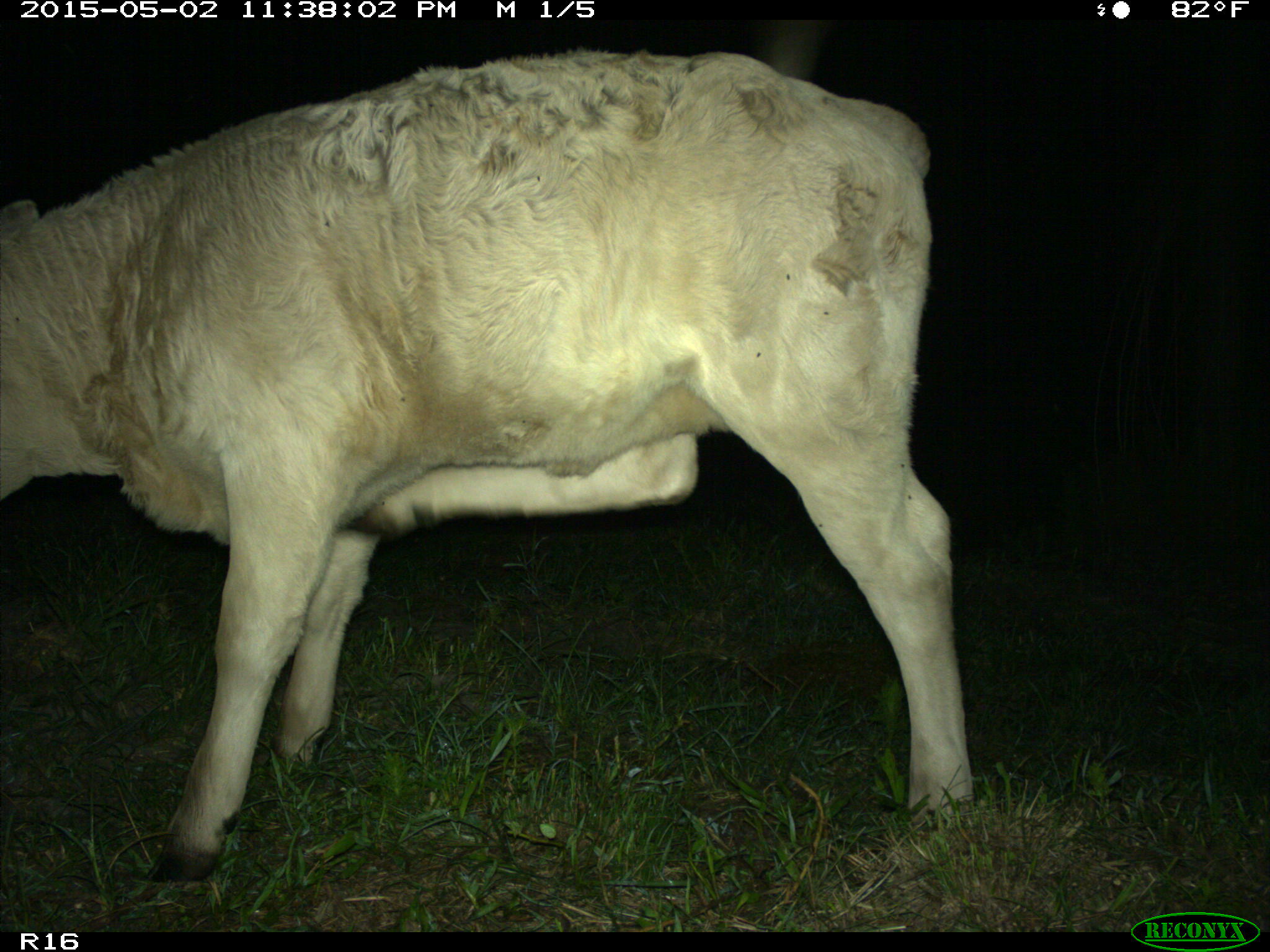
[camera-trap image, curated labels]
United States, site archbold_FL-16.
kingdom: Animalia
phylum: Chordata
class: Mammalia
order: Artiodactyla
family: Bovidae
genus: Bos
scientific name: Bos taurus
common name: domestic cow